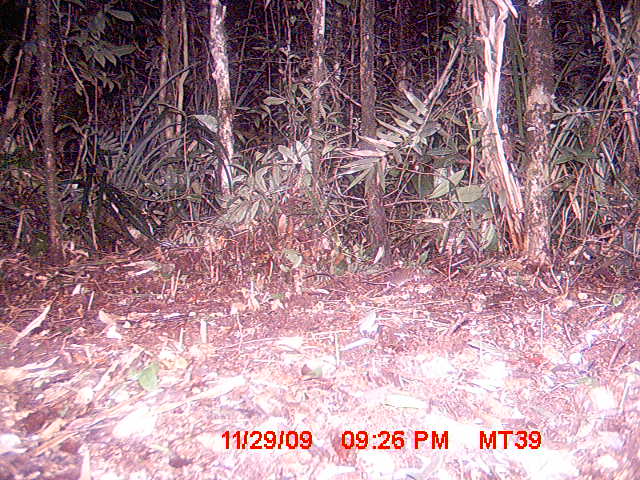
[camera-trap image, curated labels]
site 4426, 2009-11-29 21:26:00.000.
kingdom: Animalia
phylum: Chordata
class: Mammalia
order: Rodentia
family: Nesomyidae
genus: Eliurus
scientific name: Eliurus petteri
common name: petter's tuft-tailed rat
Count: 2.